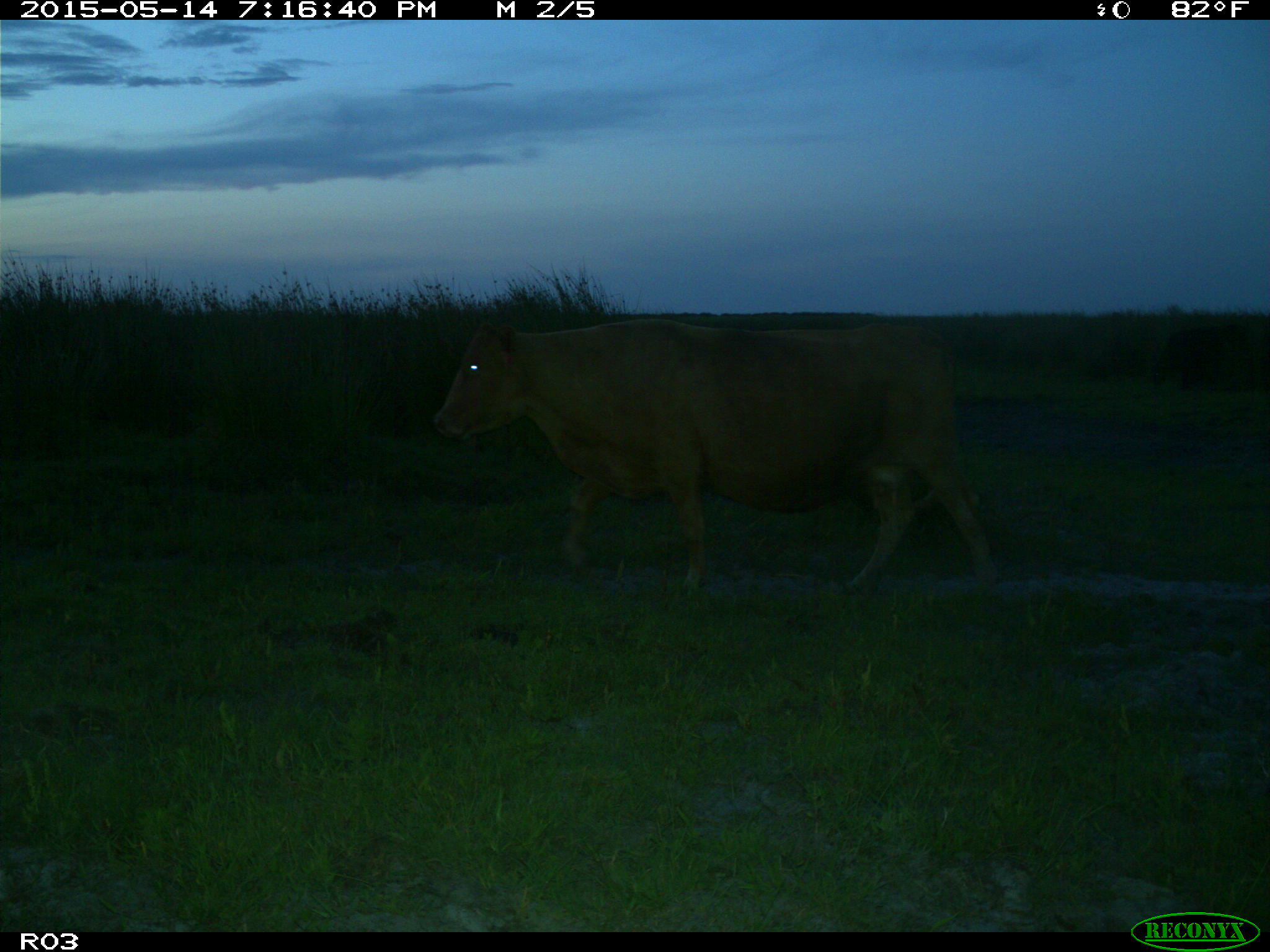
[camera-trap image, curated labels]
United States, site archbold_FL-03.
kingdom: Animalia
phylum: Chordata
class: Mammalia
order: Artiodactyla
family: Bovidae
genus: Bos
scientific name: Bos taurus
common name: domestic cow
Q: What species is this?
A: Bos taurus (domestic cow).